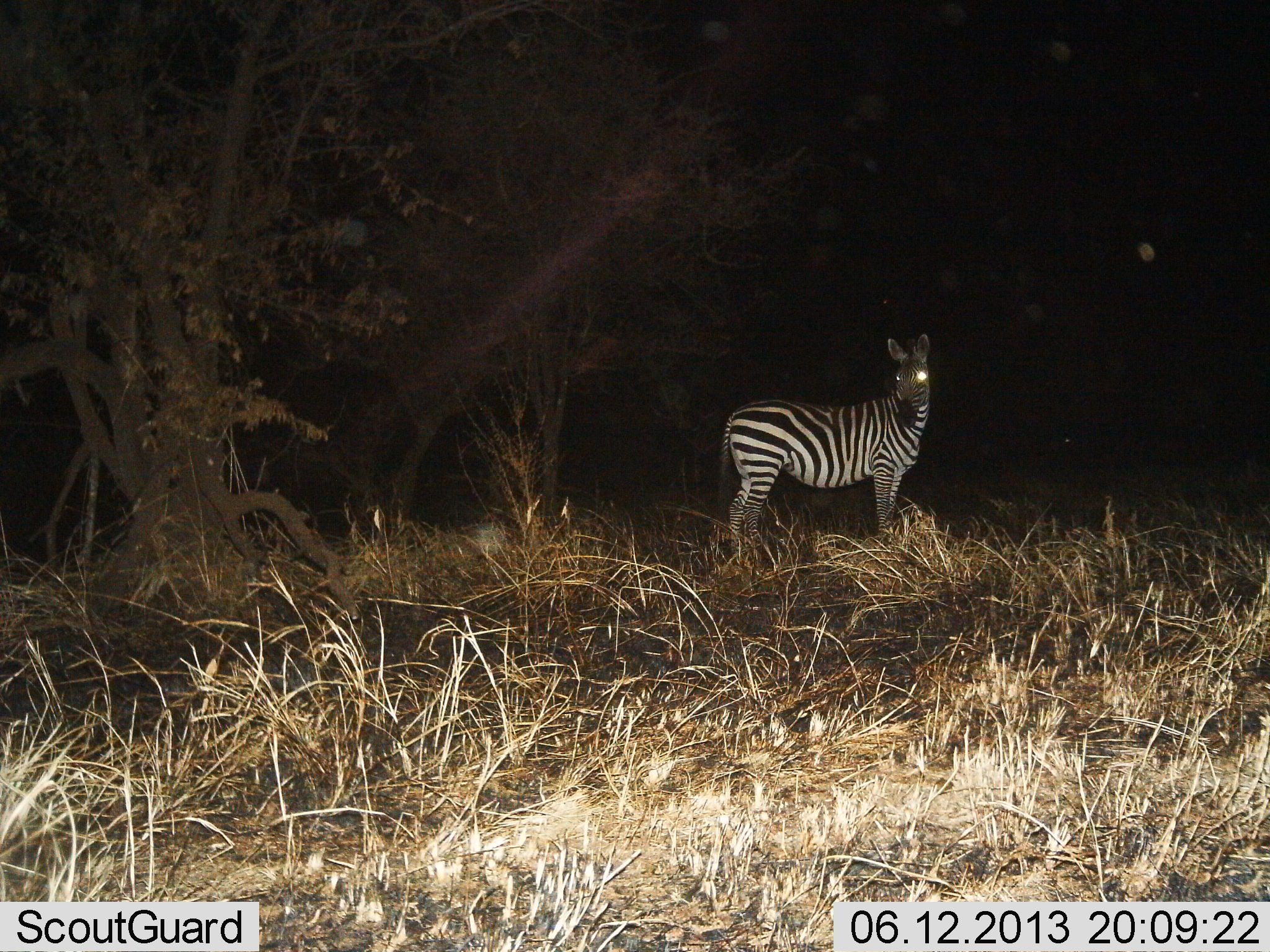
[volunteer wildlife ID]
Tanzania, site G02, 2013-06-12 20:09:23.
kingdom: Animalia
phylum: Chordata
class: Mammalia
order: Perissodactyla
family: Equidae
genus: Equus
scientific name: Equus quagga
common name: plains zebra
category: zebra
Zebra (plains zebra) (Equus quagga), count 1. Behavior (volunteer vote fractions): standing 100%, resting 0%, moving 0%, interacting 0%. Young present (vote fraction): 0%. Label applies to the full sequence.